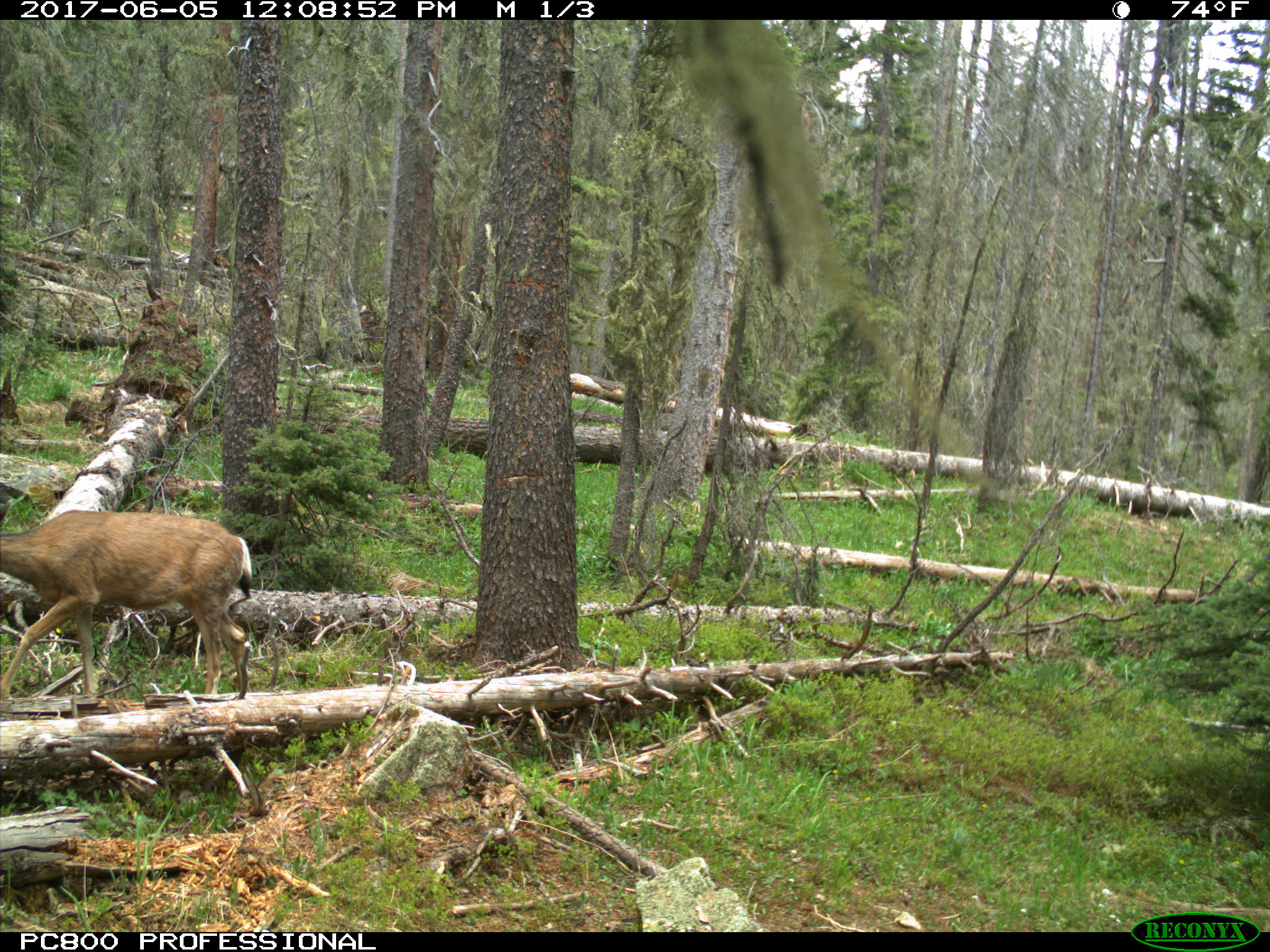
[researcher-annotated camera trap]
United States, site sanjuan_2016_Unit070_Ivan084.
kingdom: Animalia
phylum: Chordata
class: Mammalia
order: Artiodactyla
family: Cervidae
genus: Odocoileus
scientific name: Odocoileus hemionus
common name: mule deer